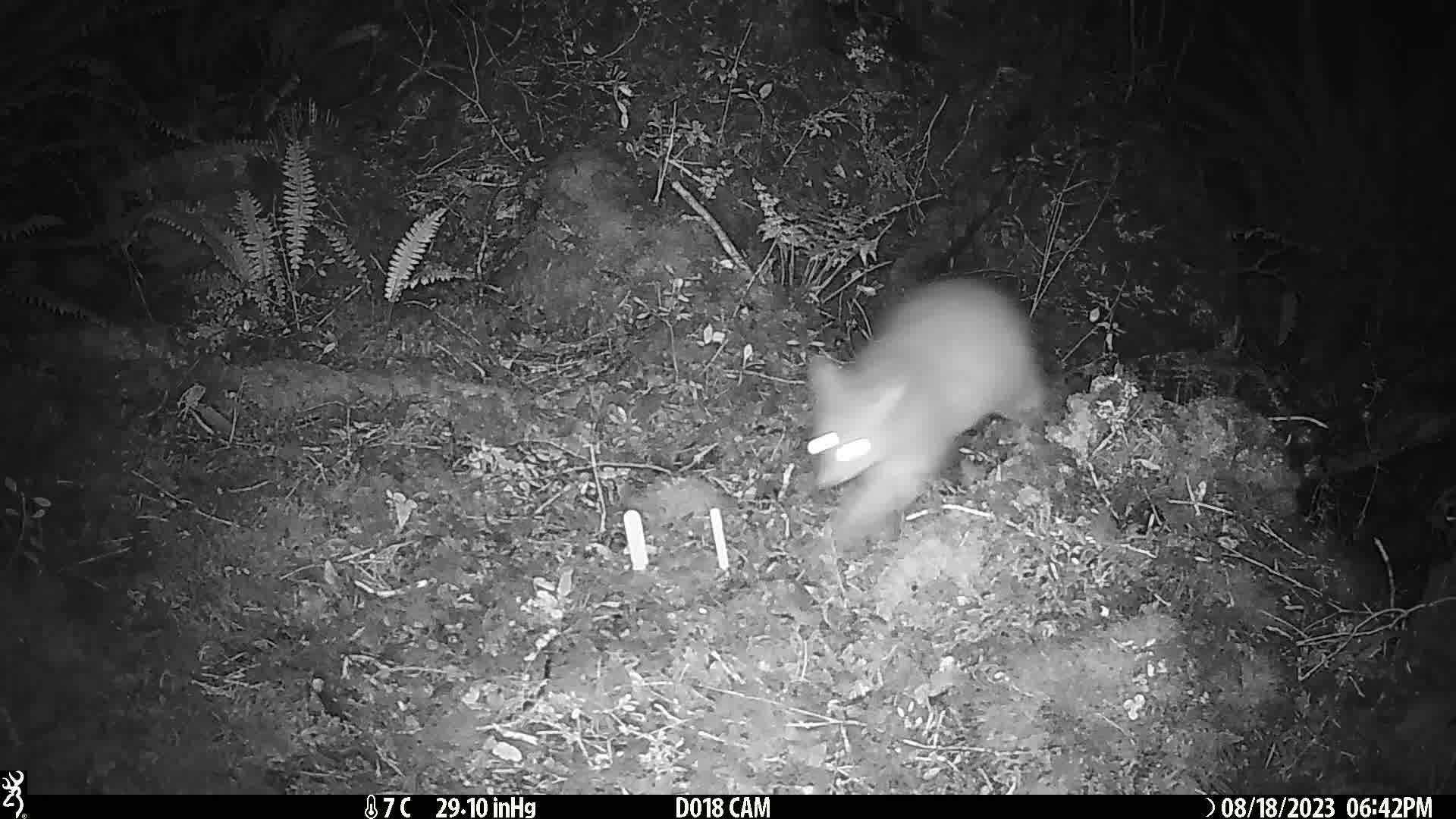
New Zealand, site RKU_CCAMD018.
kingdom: Animalia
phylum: Chordata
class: Mammalia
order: Diprotodontia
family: Phalangeridae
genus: Trichosurus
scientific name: Trichosurus vulpecula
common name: common brushtail possum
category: possum